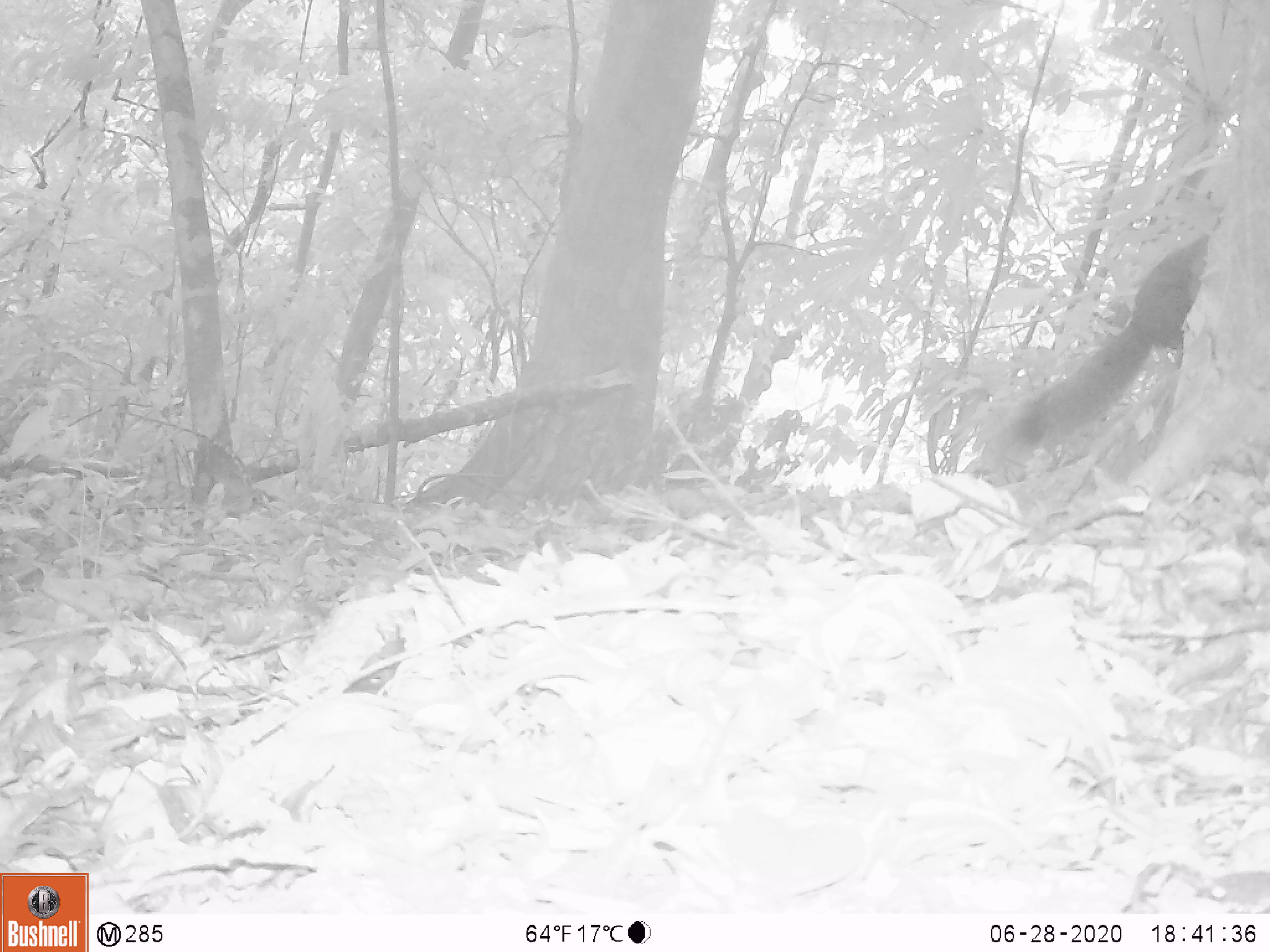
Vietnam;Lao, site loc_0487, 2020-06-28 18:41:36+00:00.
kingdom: Animalia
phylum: Chordata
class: Mammalia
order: Rodentia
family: Sciuridae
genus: Callosciurus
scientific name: Callosciurus erythraeus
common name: pallas's squirrel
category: pallass squirrel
Pallass squirrel (pallas's squirrel) (Callosciurus erythraeus). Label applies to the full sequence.